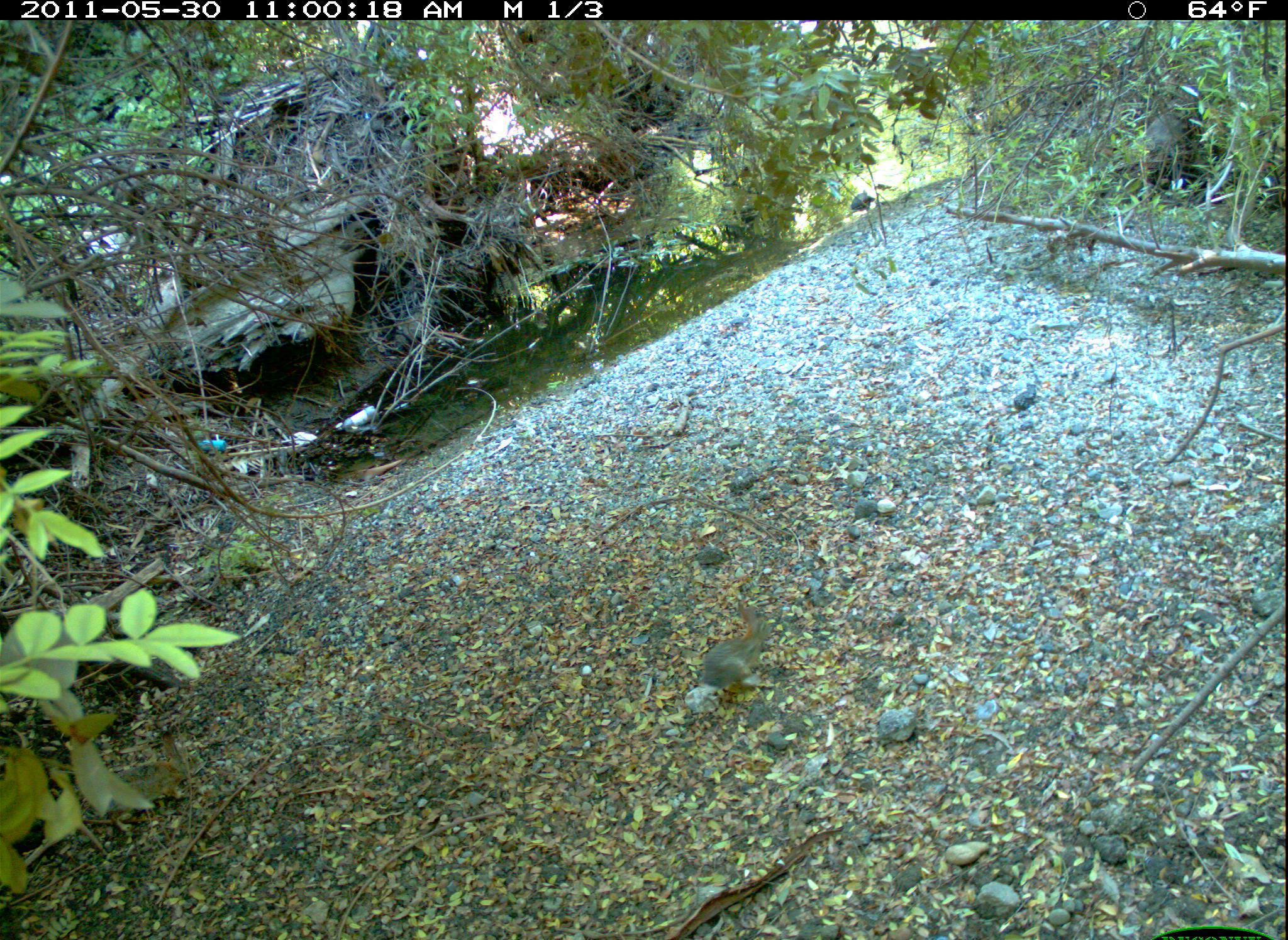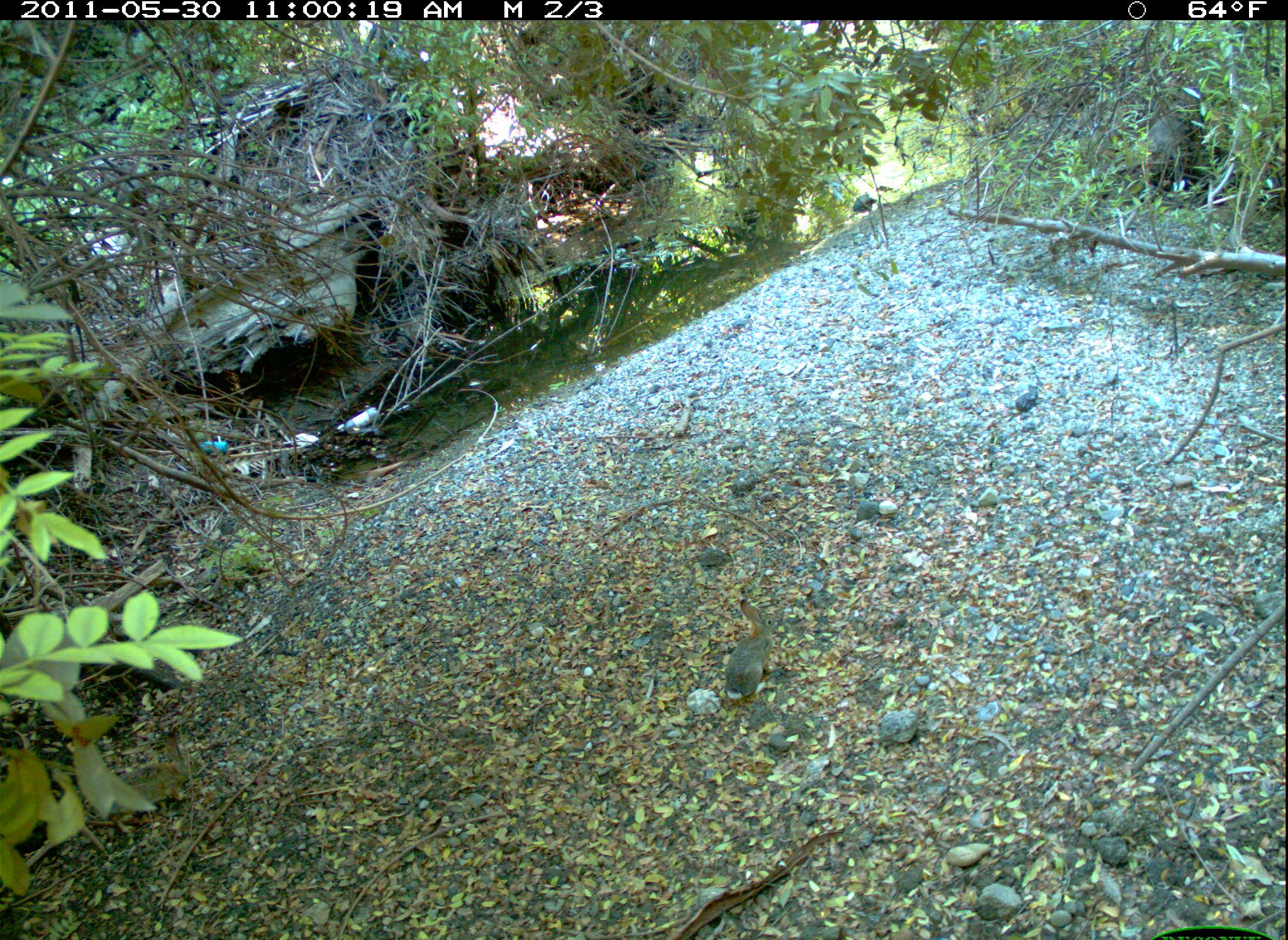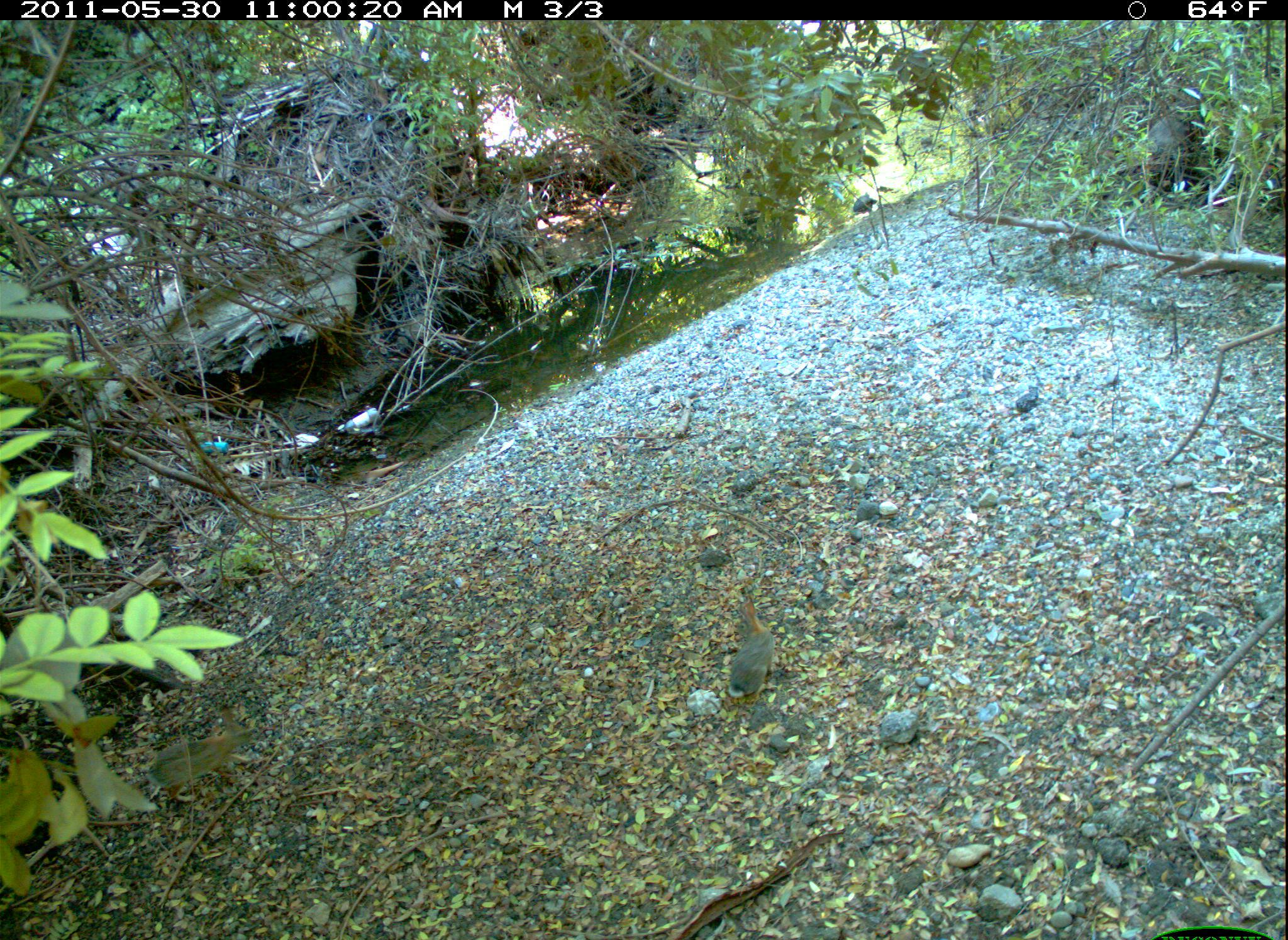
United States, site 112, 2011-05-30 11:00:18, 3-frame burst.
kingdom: Animalia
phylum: Chordata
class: Mammalia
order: Lagomorpha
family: Leporidae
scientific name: Leporidae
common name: rabbits and hares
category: rabbit